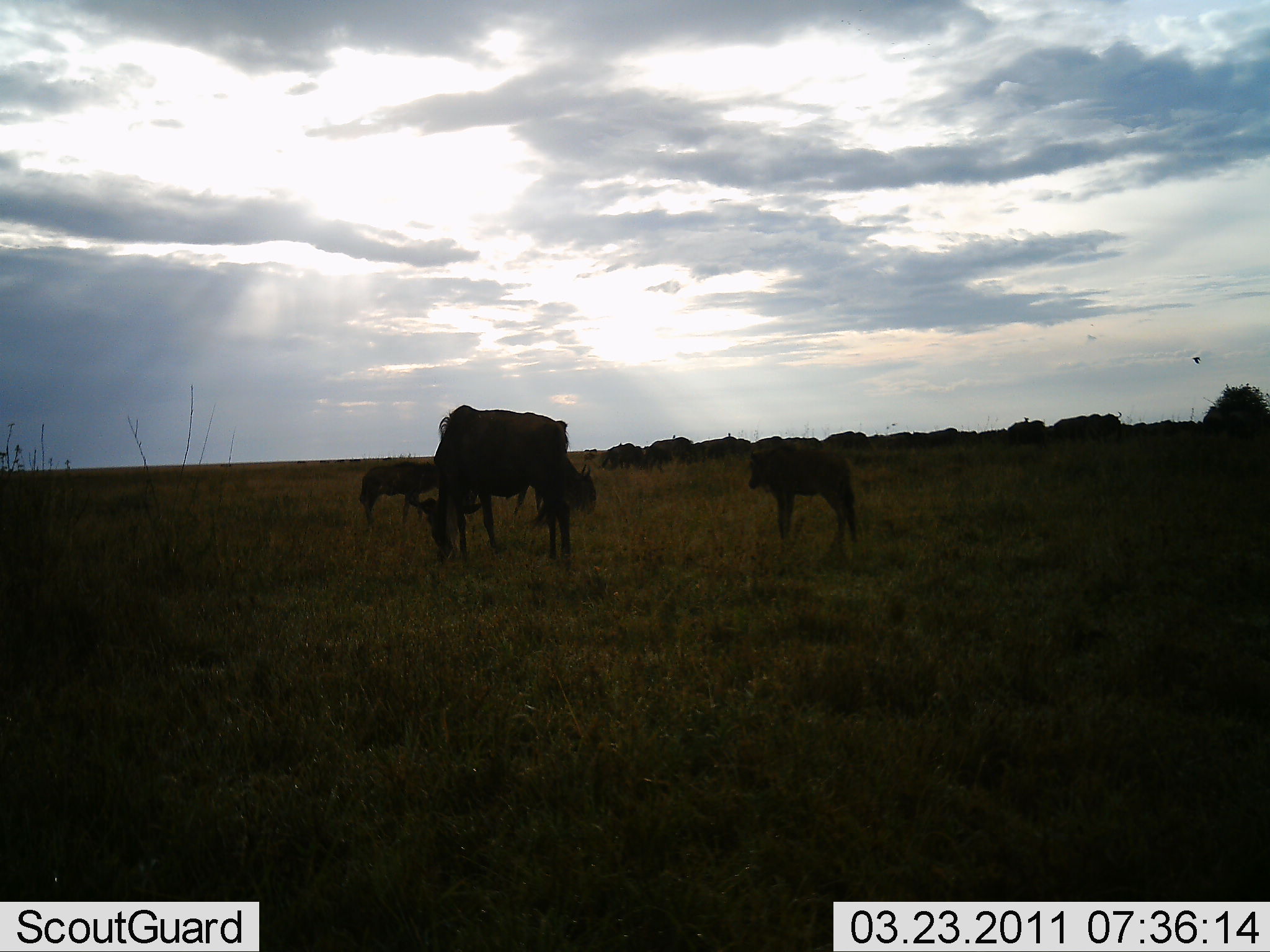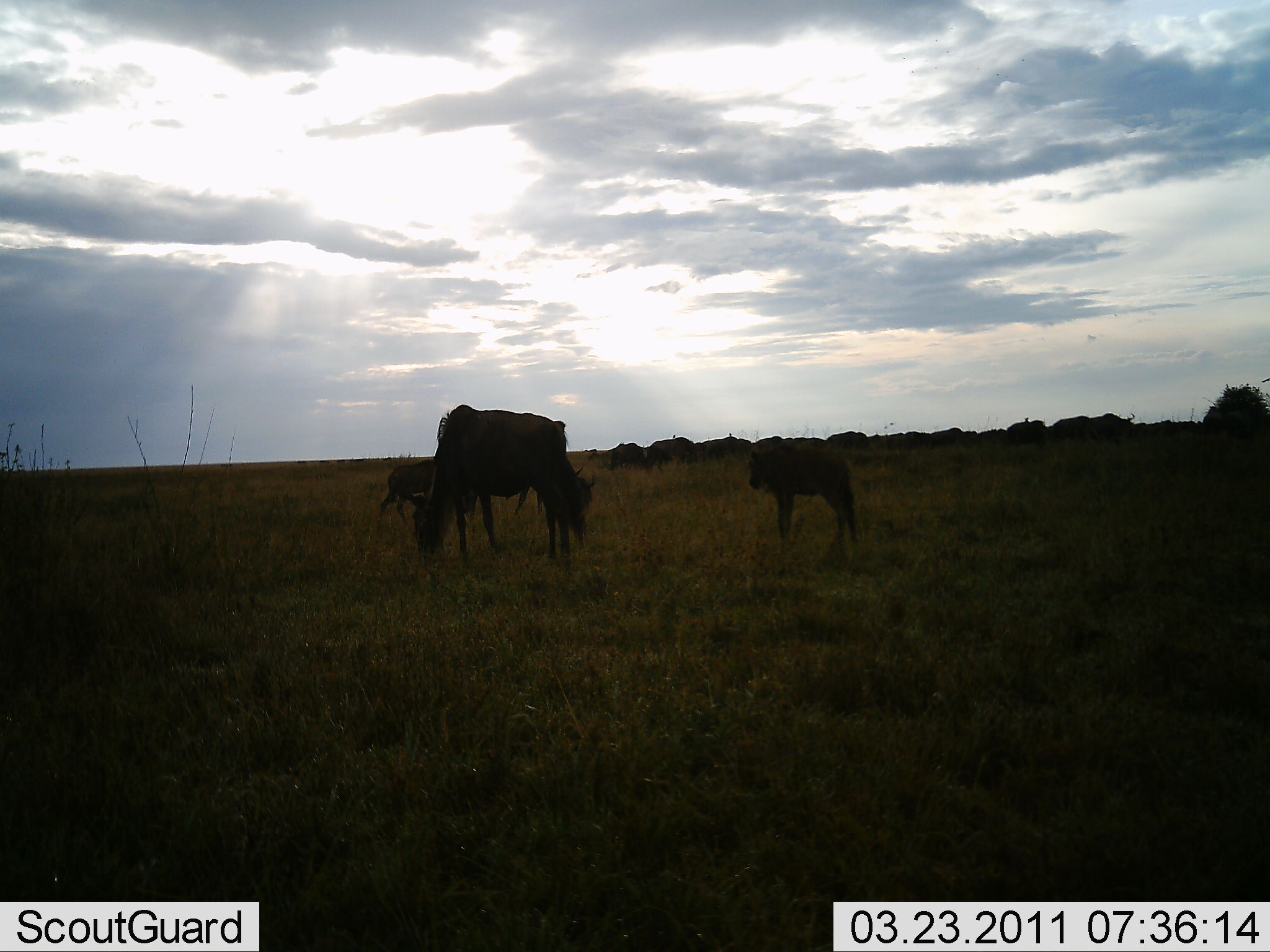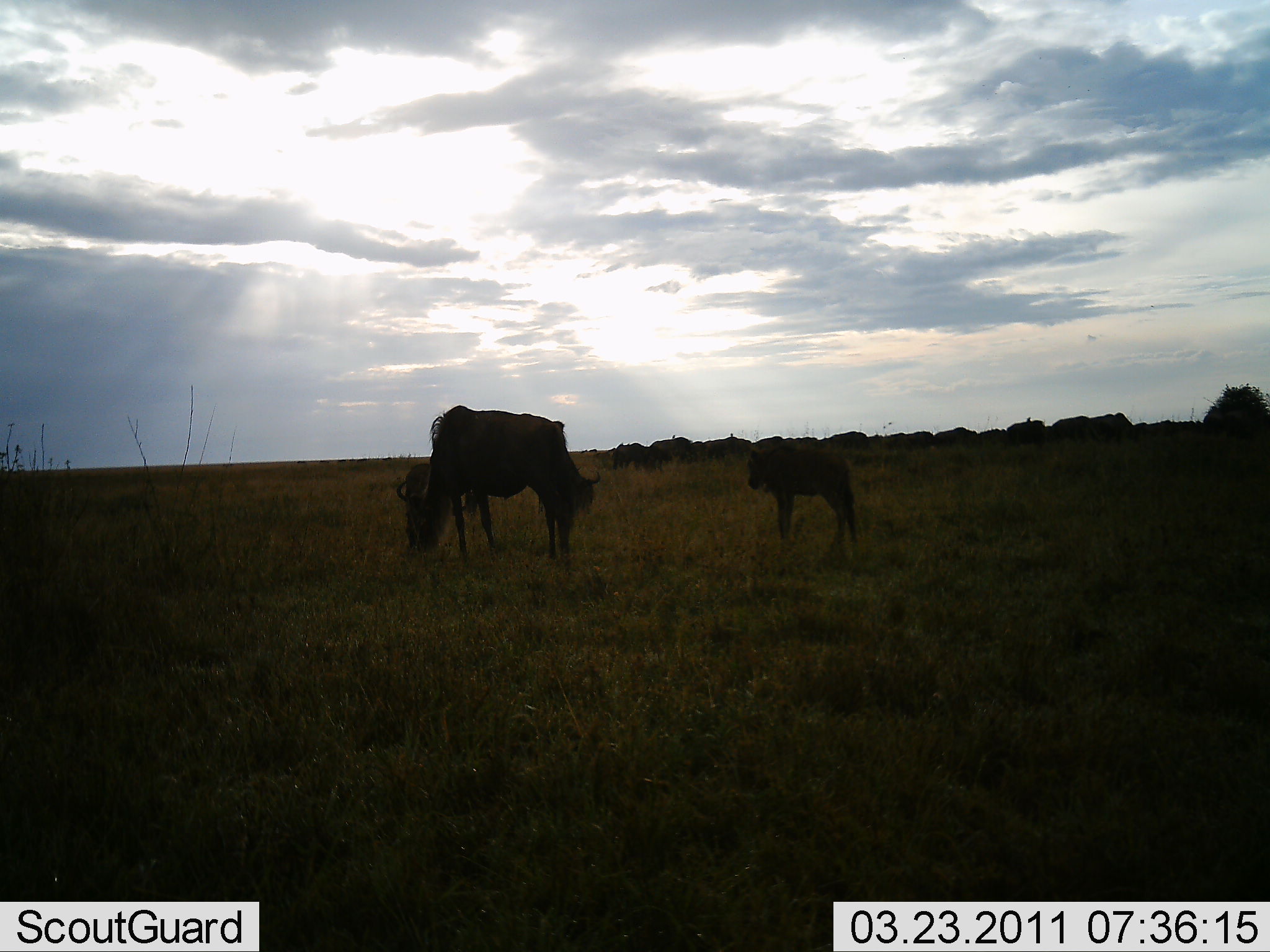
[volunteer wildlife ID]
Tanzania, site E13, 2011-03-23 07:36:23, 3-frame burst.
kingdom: Animalia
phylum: Chordata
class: Mammalia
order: Artiodactyla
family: Bovidae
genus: Connochaetes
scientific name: Connochaetes taurinus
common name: blue wildebeest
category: wildebeest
Wildebeest (blue wildebeest) (Connochaetes taurinus), count 11-50. Behavior (volunteer vote fractions): standing 60%, resting 0%, moving 30%, interacting 0%. Young present (vote fraction): 30%. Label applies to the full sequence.